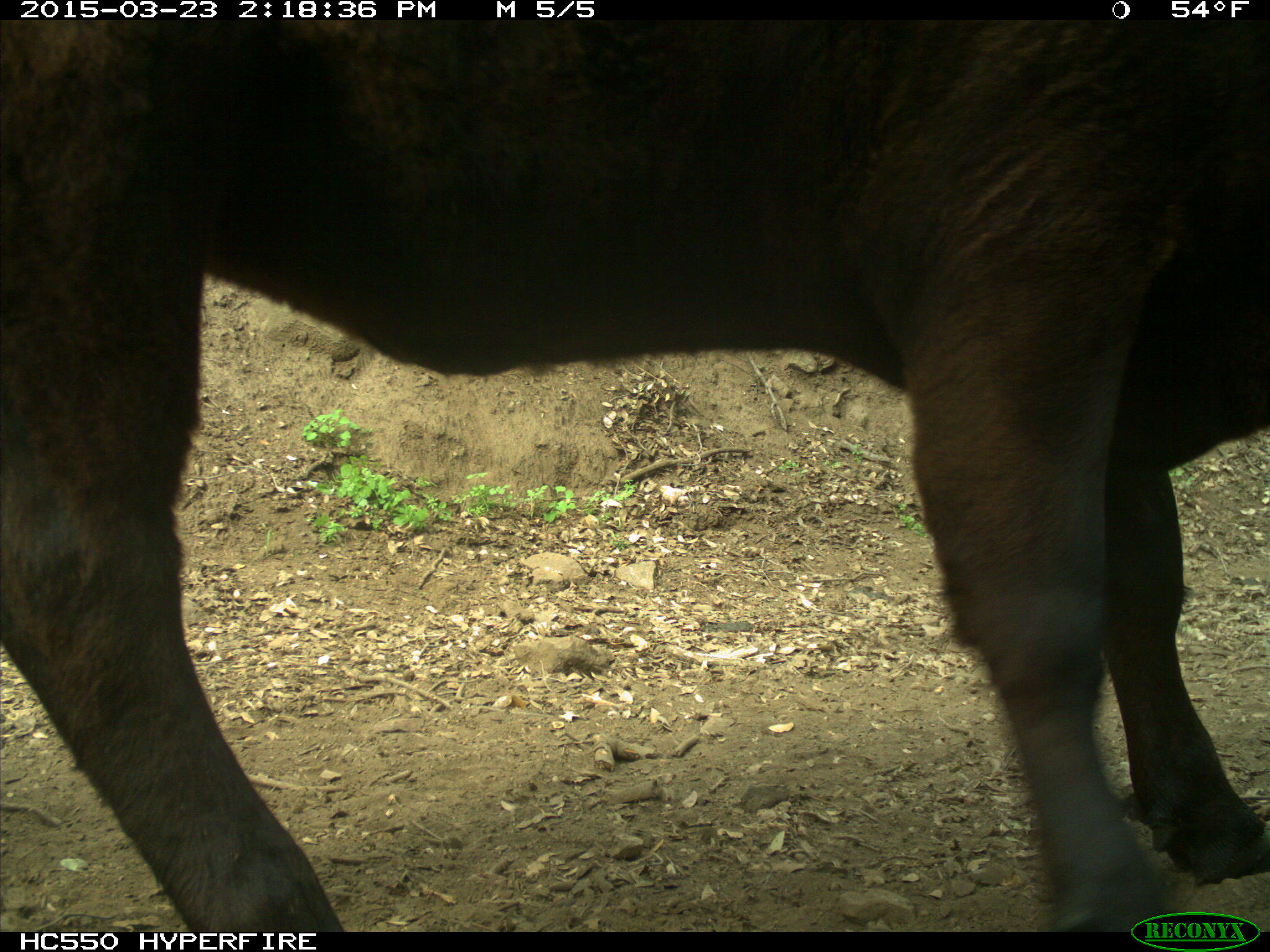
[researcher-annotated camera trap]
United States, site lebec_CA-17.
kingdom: Animalia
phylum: Chordata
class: Mammalia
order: Artiodactyla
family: Bovidae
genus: Bos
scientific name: Bos taurus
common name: domestic cow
Bos taurus (domestic cow).